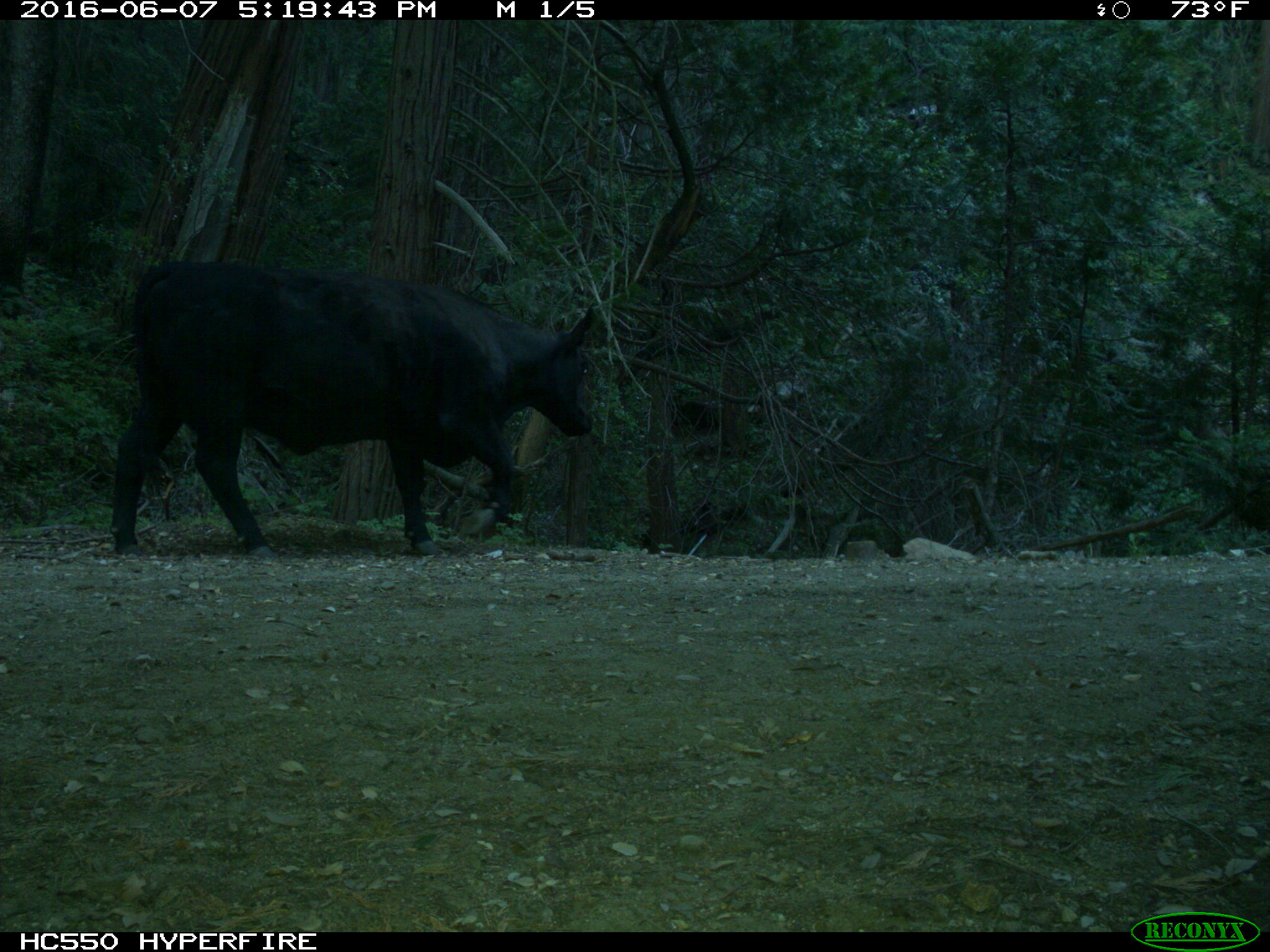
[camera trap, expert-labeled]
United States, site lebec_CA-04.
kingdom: Animalia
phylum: Chordata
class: Mammalia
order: Artiodactyla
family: Bovidae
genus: Bos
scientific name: Bos taurus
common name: domestic cow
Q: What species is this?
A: Bos taurus (domestic cow).